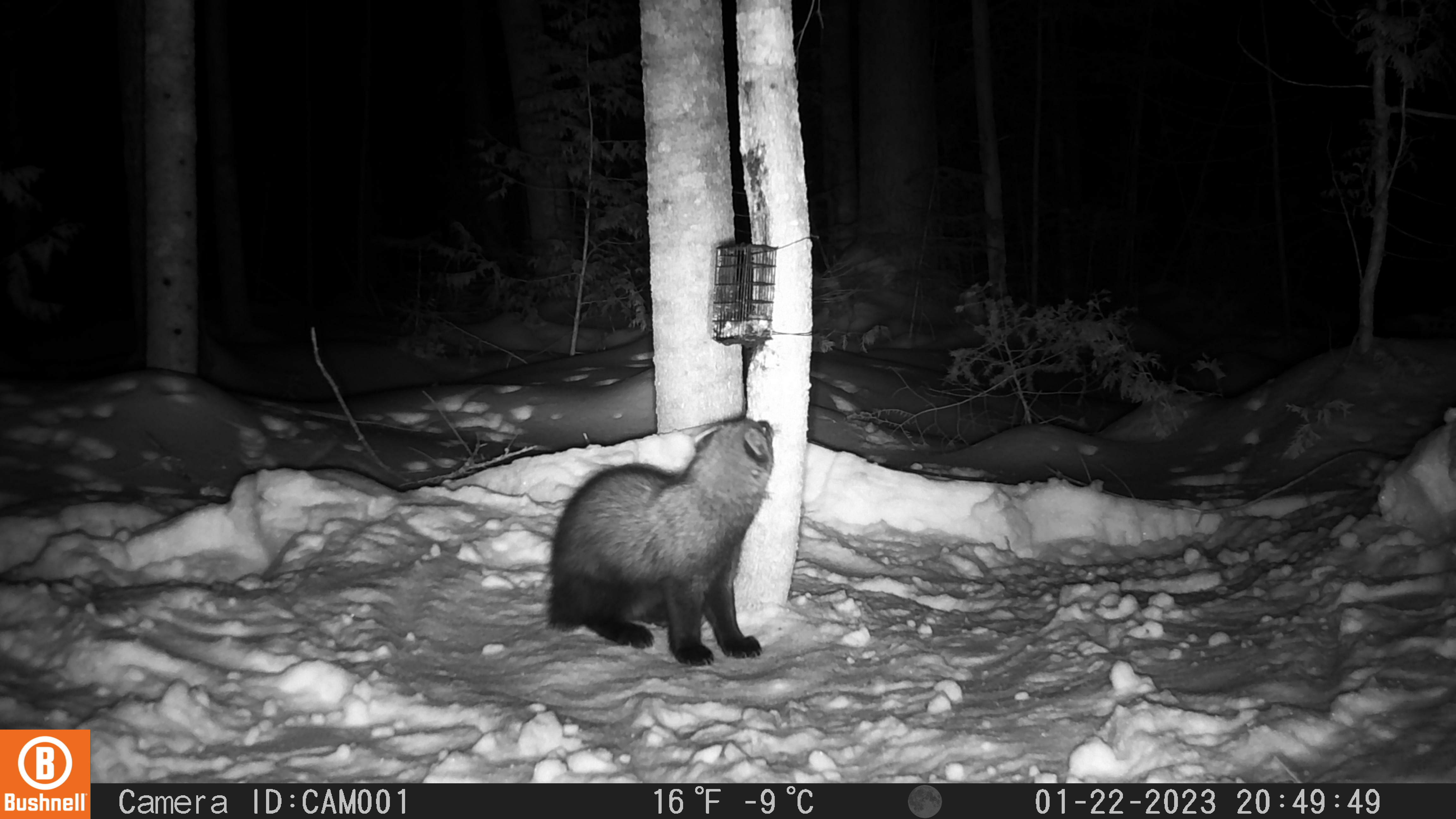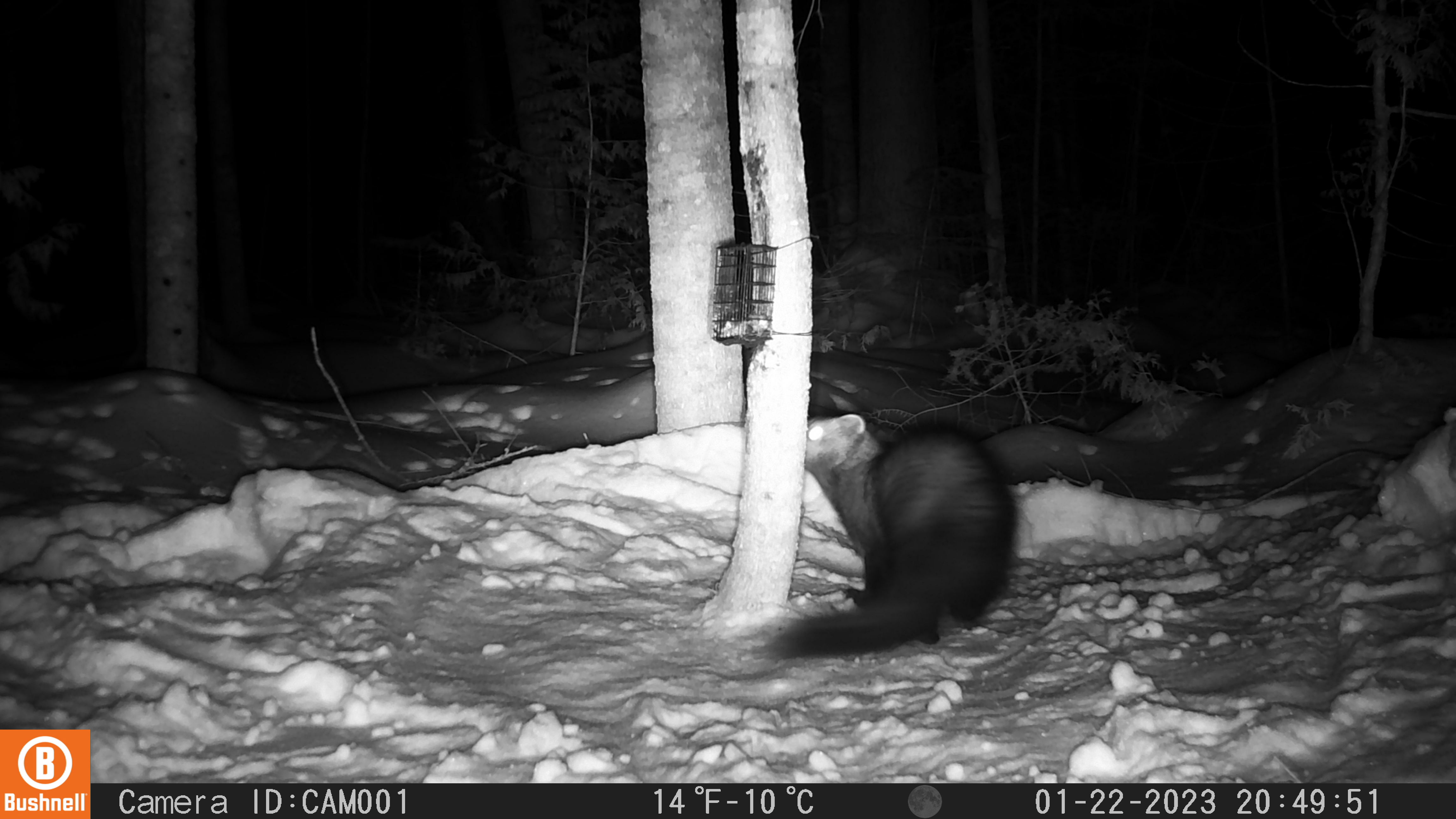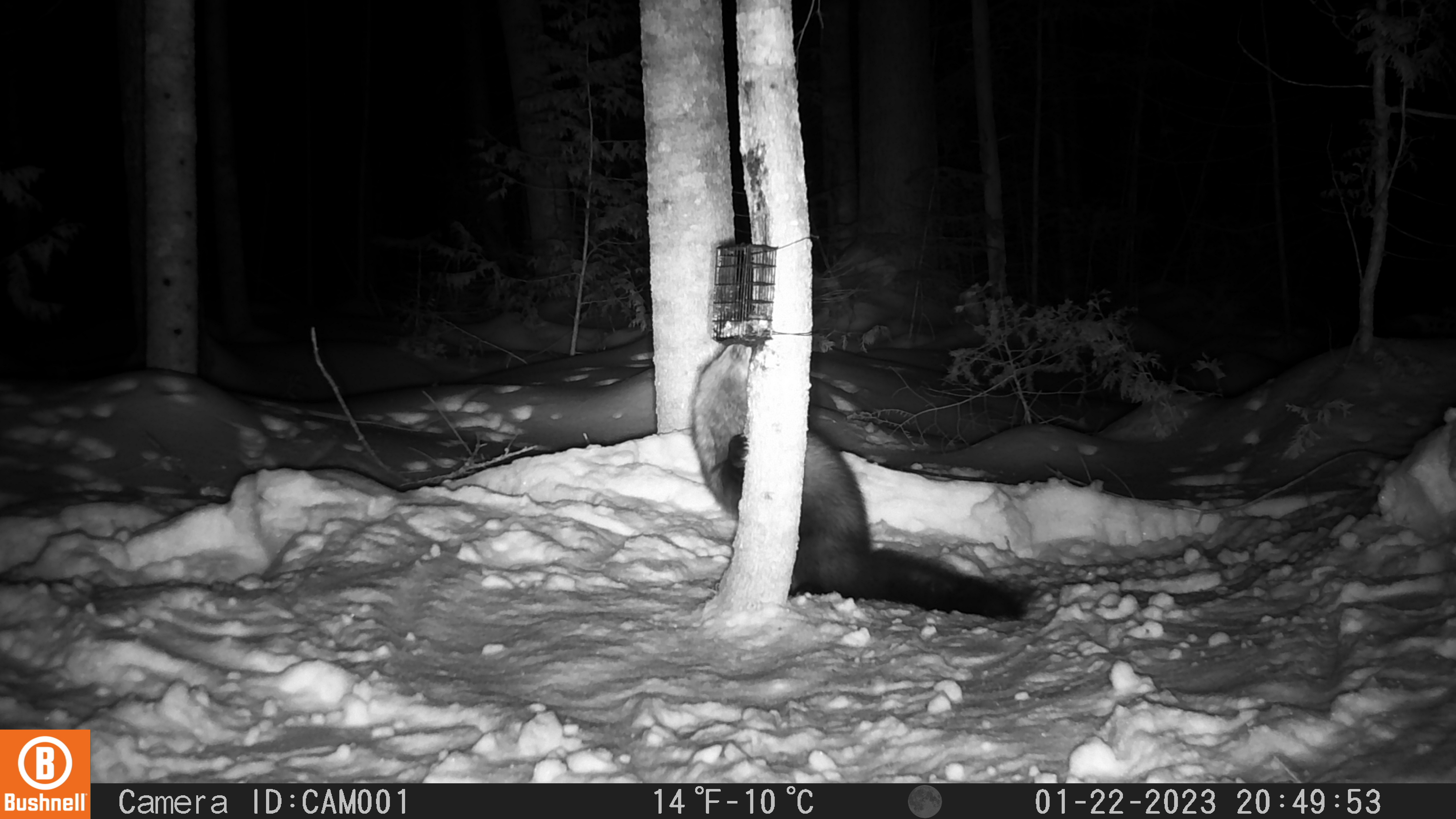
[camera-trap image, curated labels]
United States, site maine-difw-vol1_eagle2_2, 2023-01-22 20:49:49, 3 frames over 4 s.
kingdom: Animalia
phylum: Chordata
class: Mammalia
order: Carnivora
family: Mustelidae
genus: Pekania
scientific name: Pekania pennanti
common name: fisher